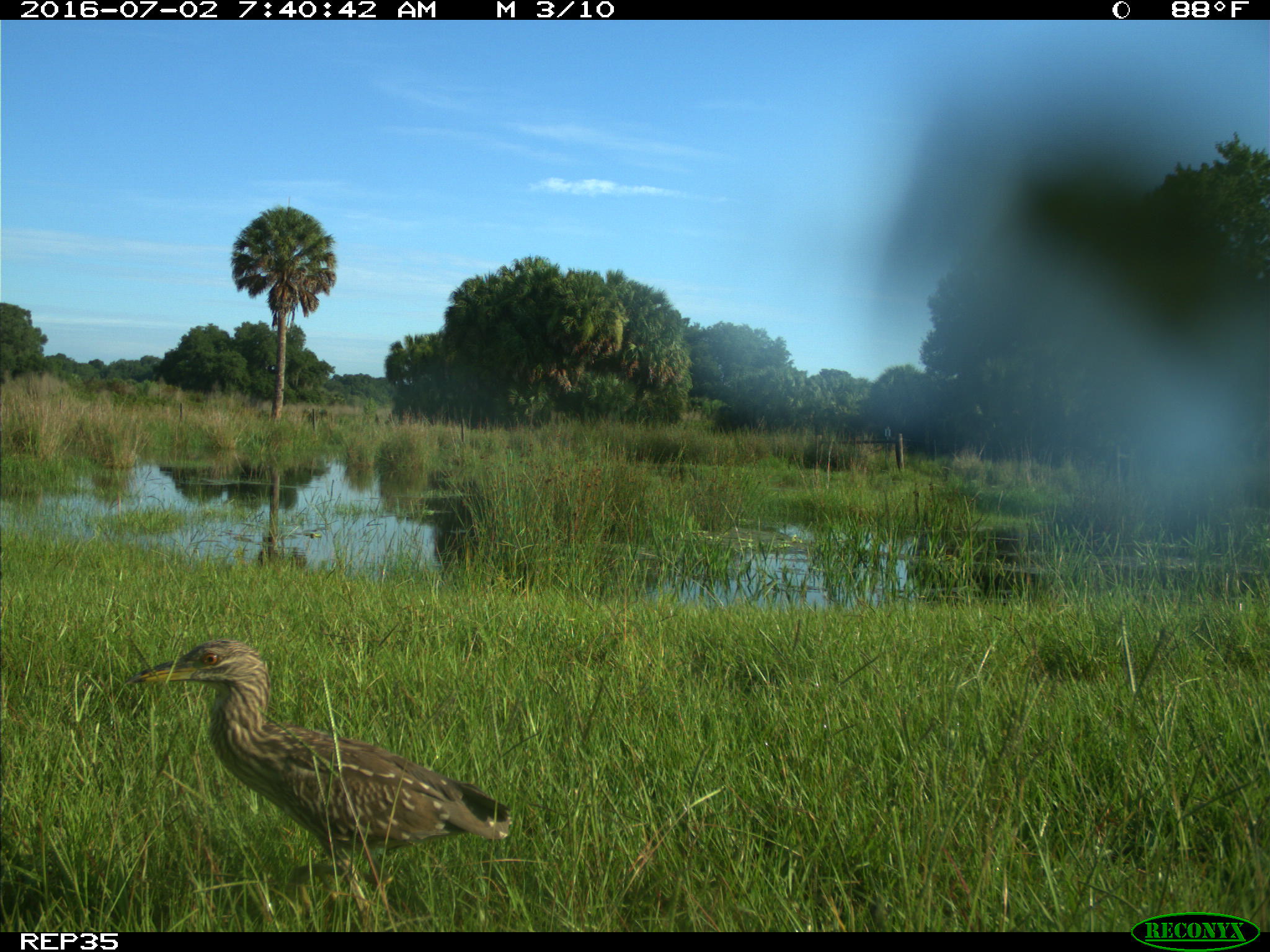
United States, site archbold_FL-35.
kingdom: Animalia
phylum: Chordata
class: Aves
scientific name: Aves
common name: birds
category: unidentified bird